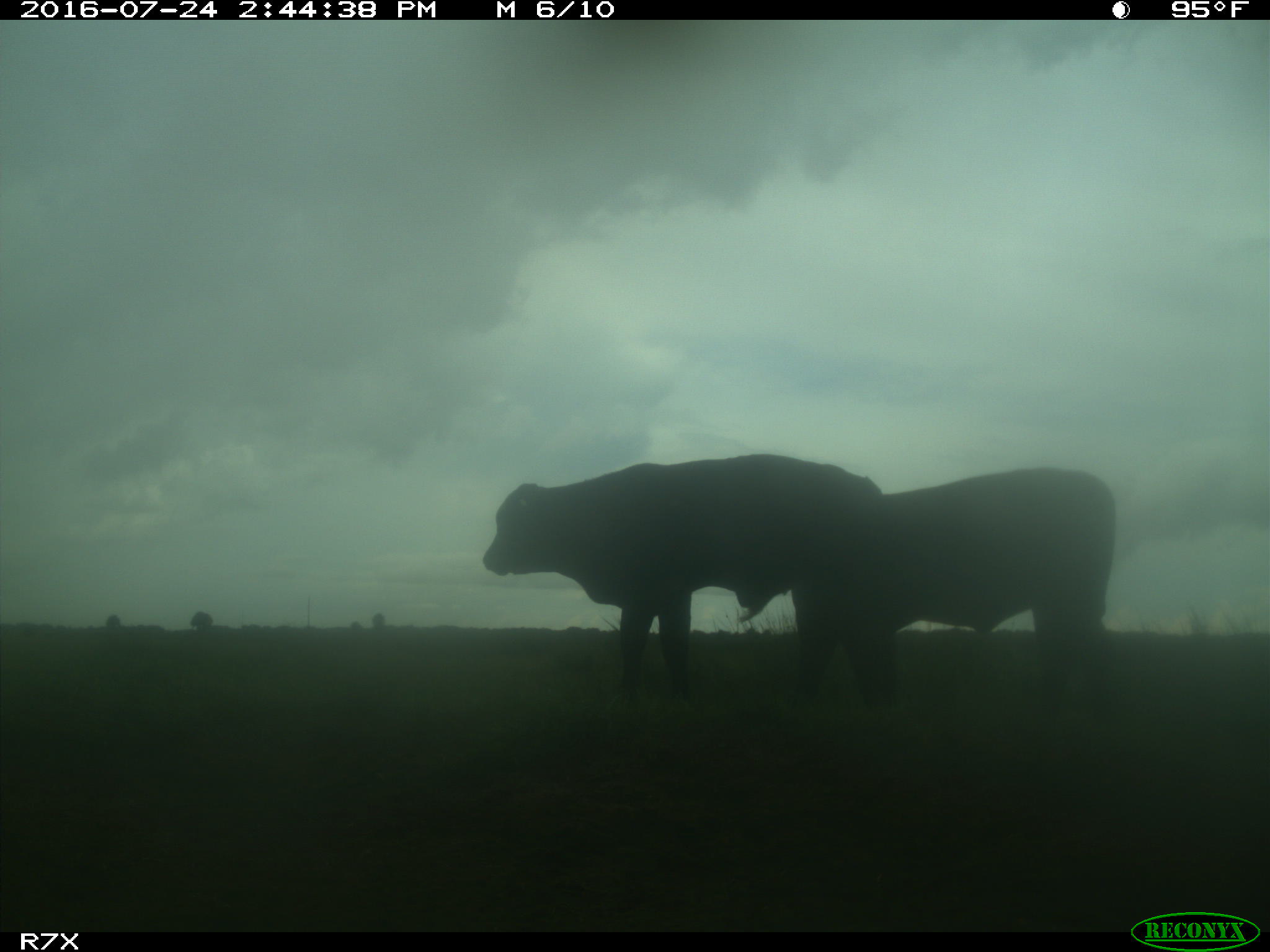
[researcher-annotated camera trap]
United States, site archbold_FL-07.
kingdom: Animalia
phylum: Chordata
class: Mammalia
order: Artiodactyla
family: Bovidae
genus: Bos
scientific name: Bos taurus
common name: domestic cow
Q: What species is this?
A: Bos taurus (domestic cow).